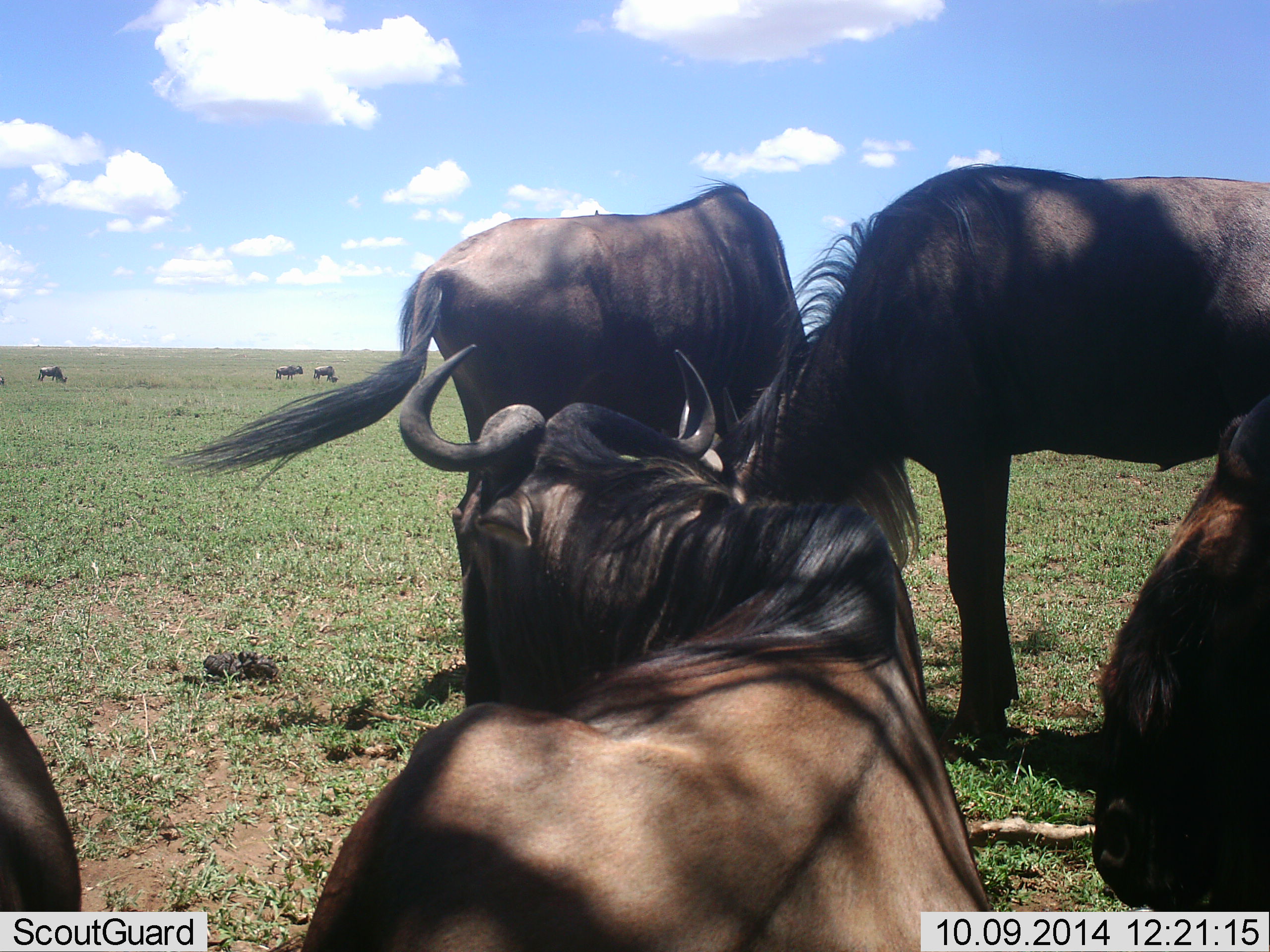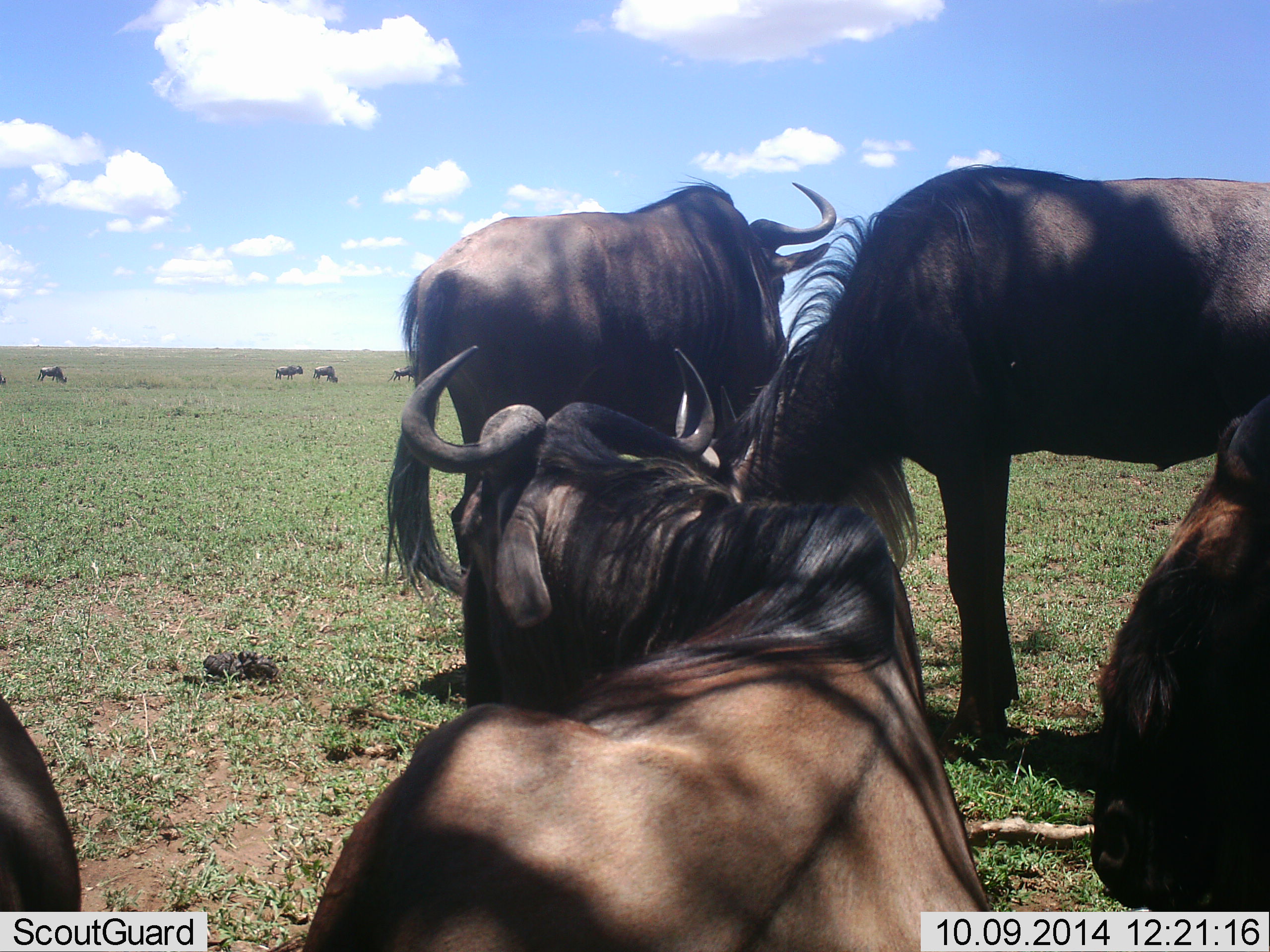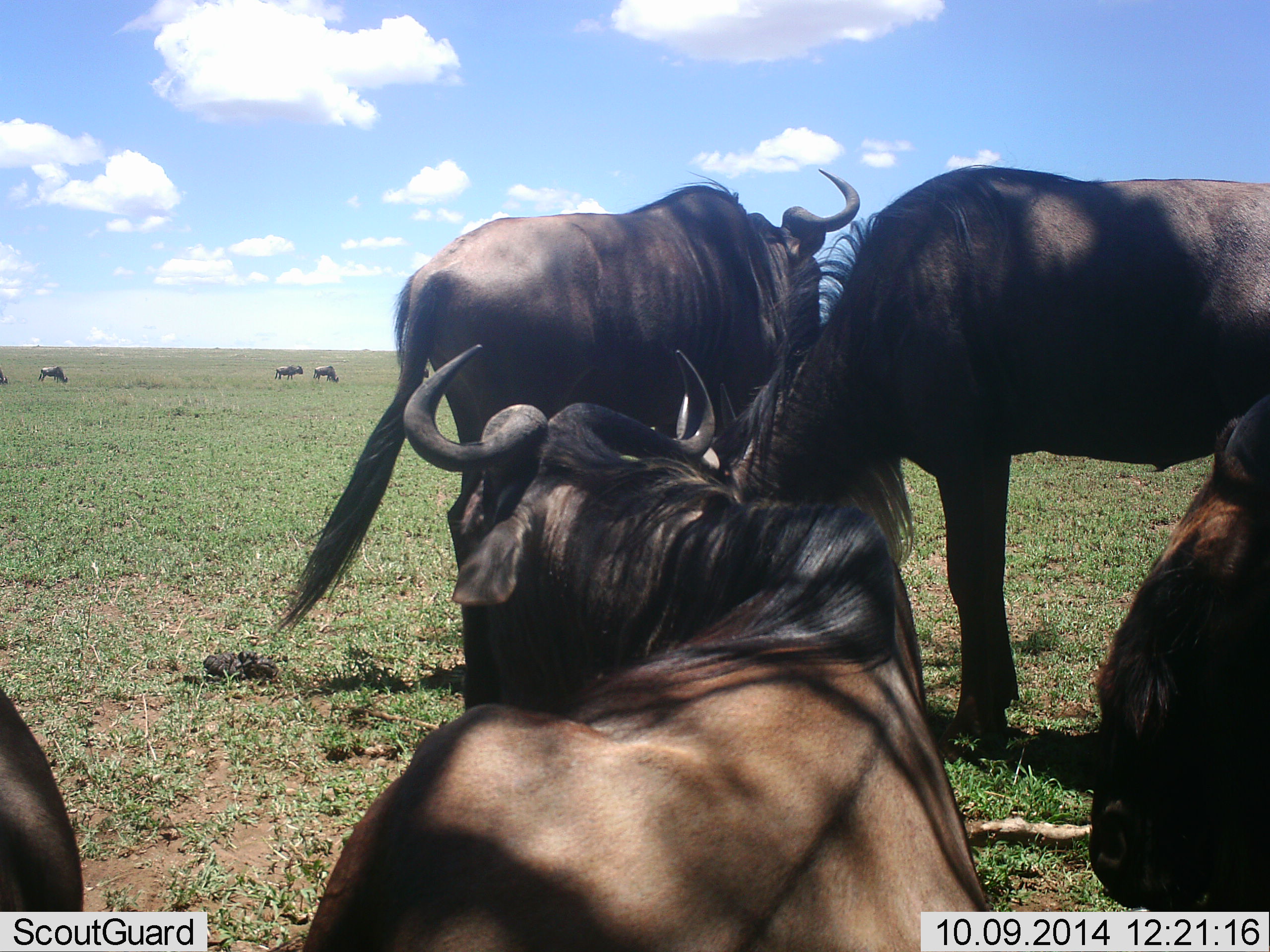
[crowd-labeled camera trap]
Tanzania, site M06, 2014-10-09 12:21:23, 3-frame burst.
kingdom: Animalia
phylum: Chordata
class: Mammalia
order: Artiodactyla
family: Bovidae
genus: Connochaetes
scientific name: Connochaetes taurinus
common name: blue wildebeest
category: wildebeest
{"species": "wildebeest (blue wildebeest) (Connochaetes taurinus)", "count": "9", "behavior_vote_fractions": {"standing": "70%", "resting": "70%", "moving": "20%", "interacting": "20%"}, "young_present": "0%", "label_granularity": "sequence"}